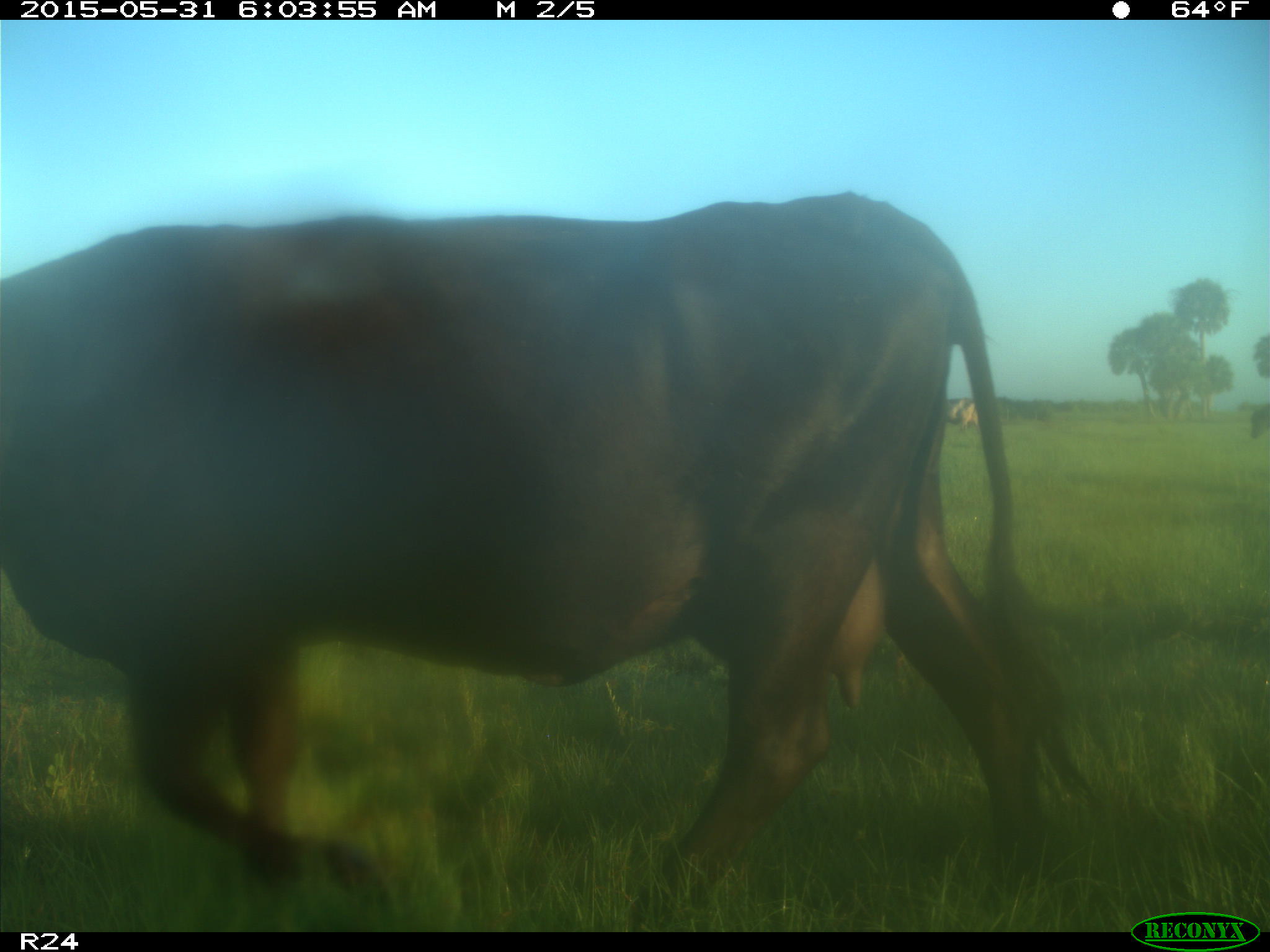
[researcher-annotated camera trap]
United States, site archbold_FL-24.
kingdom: Animalia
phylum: Chordata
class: Mammalia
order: Artiodactyla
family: Bovidae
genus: Bos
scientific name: Bos taurus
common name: domestic cow